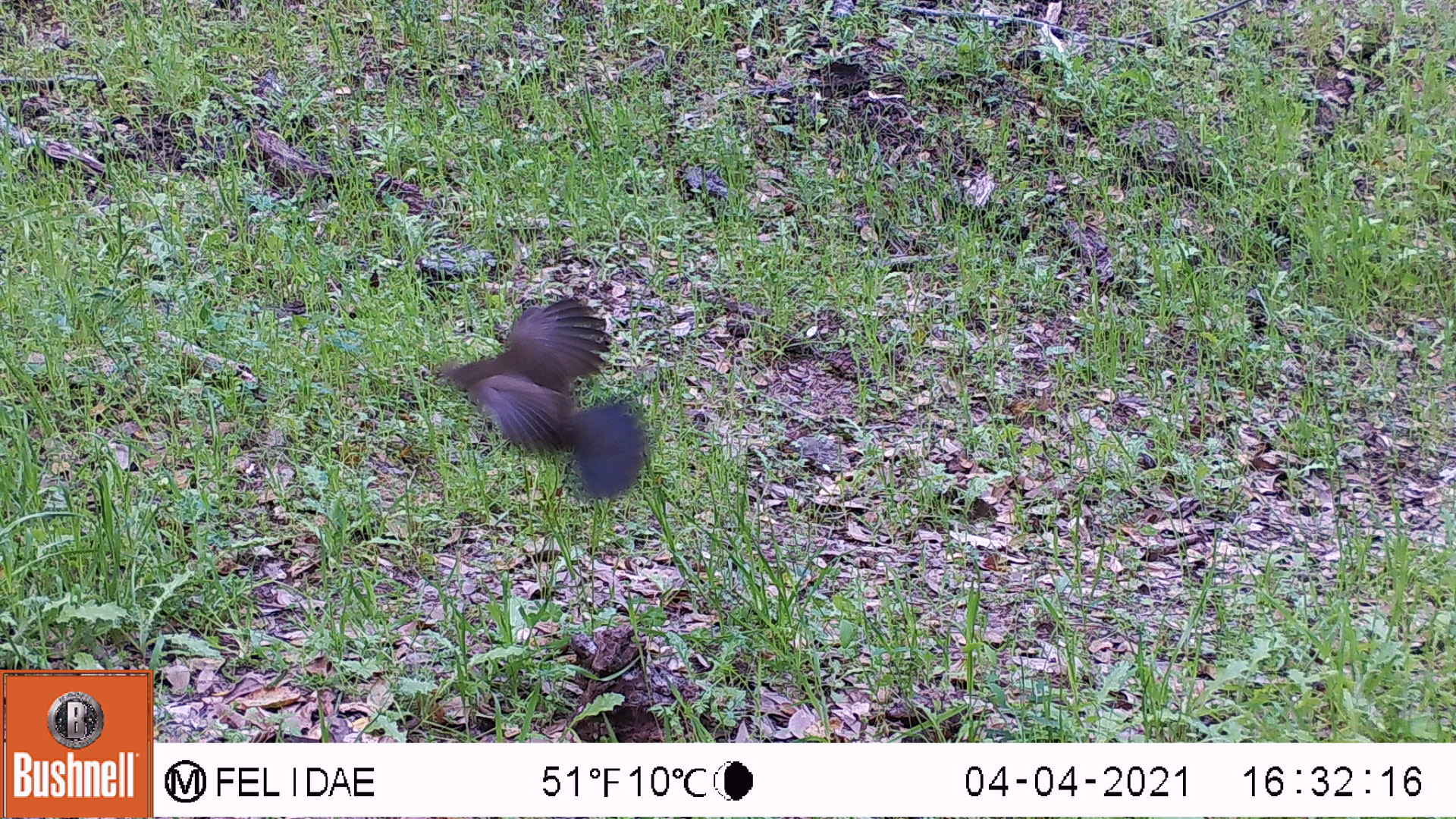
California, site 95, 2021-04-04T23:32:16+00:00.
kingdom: Animalia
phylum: Chordata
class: Aves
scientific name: Aves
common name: bird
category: unknown bird